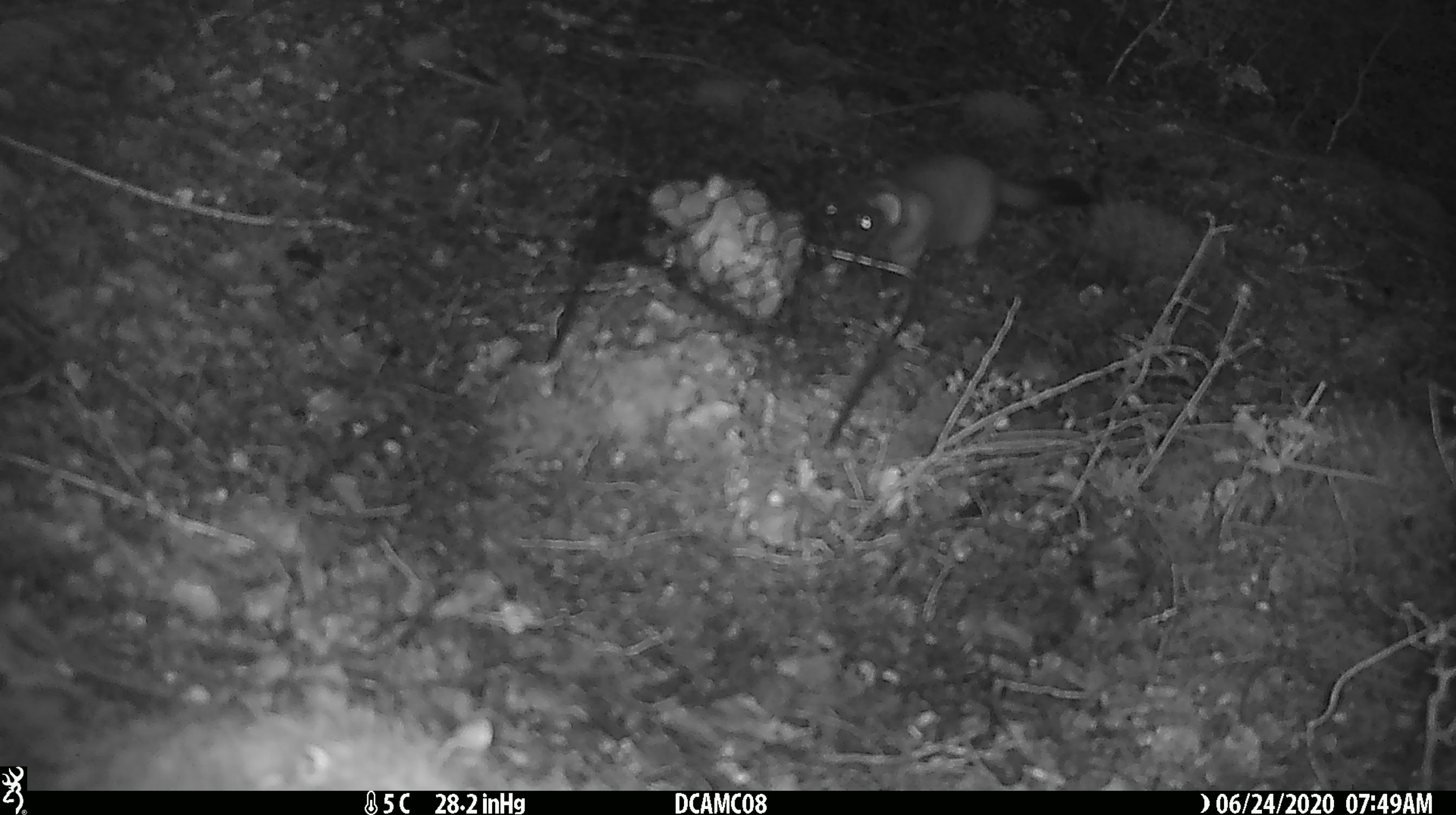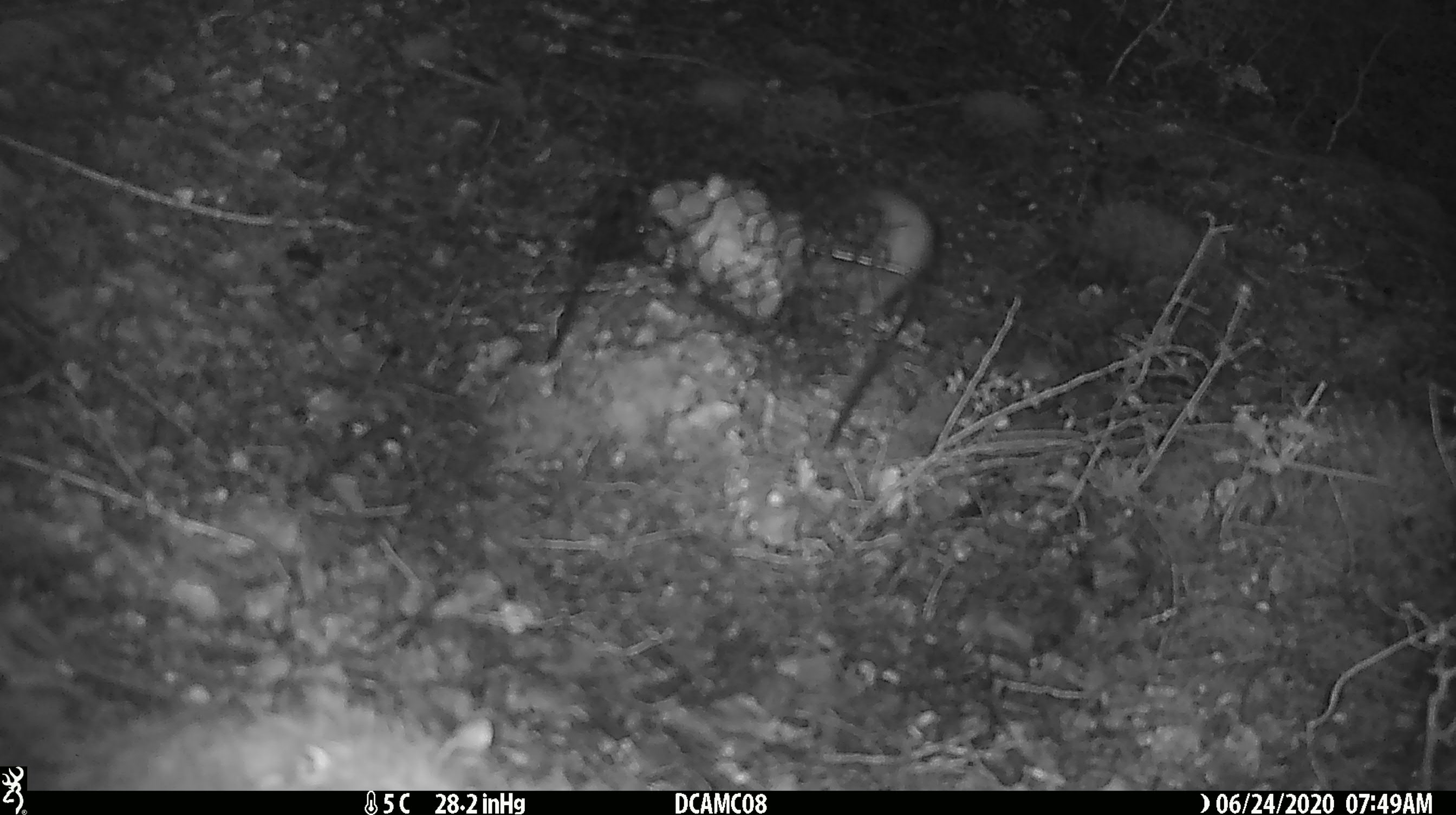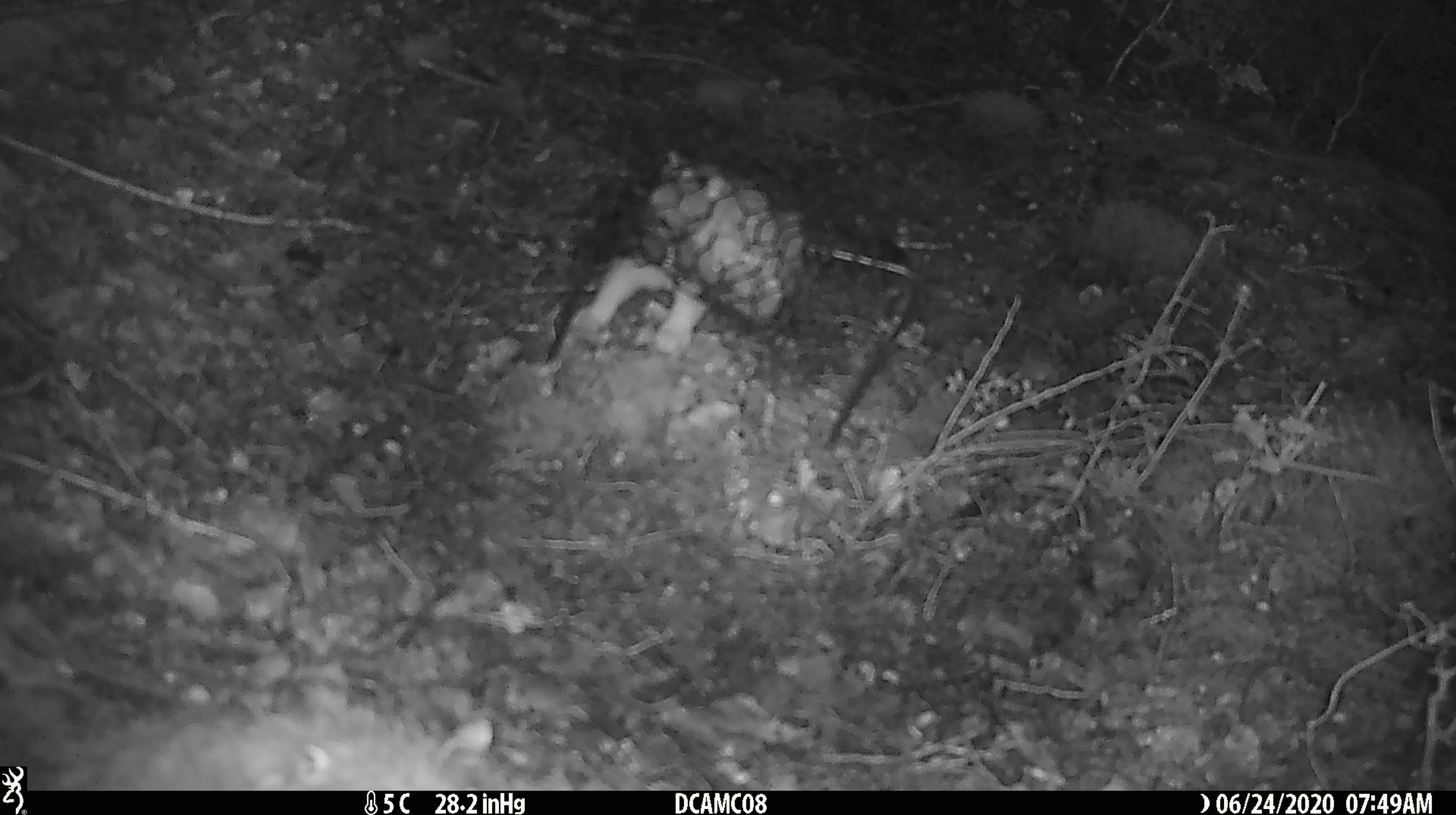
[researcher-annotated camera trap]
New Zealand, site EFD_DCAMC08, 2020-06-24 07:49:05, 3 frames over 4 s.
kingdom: Animalia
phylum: Chordata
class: Mammalia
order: Carnivora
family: Mustelidae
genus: Mustela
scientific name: Mustela erminea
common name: stoat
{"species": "stoat (Mustela erminea)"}